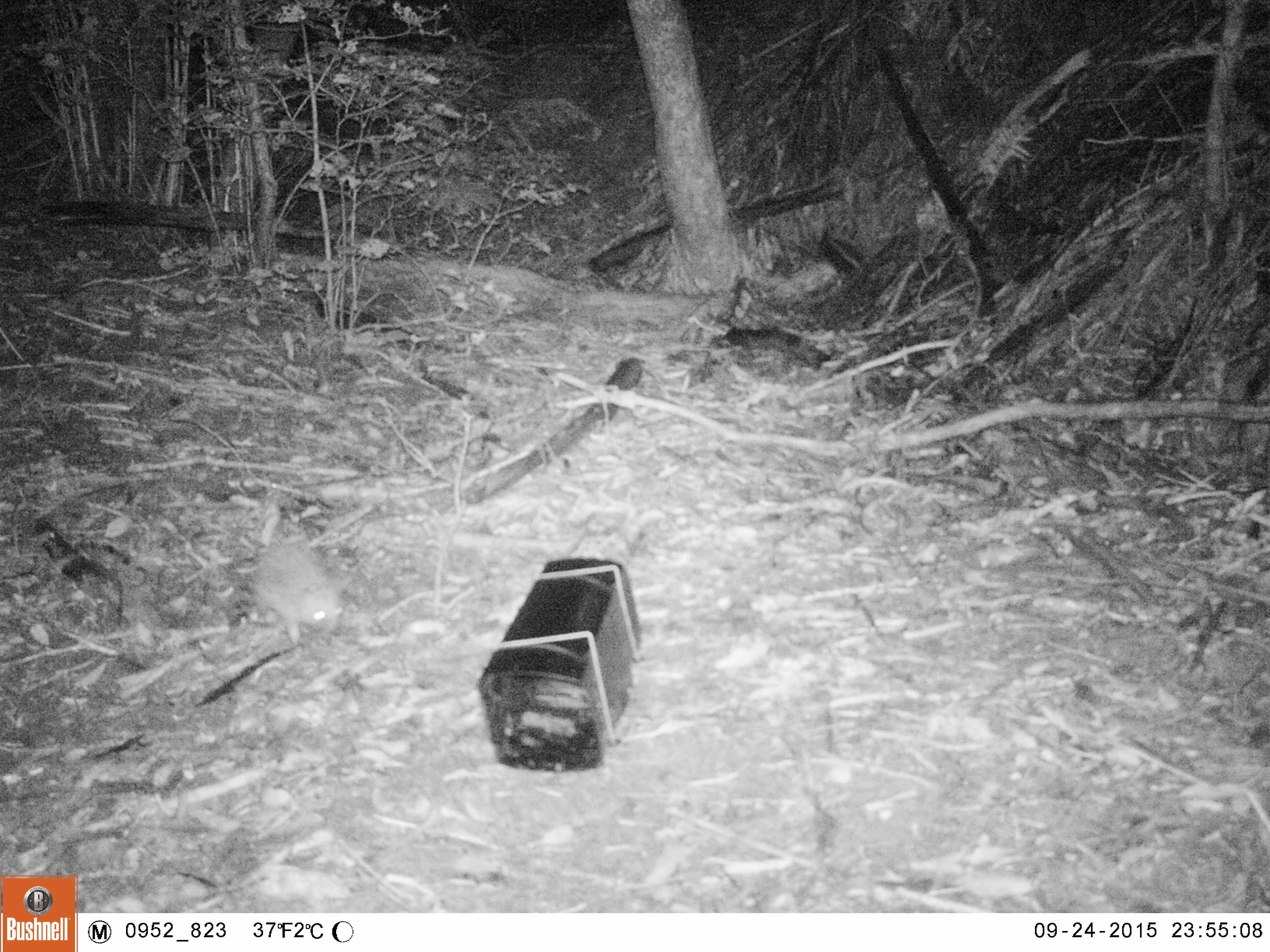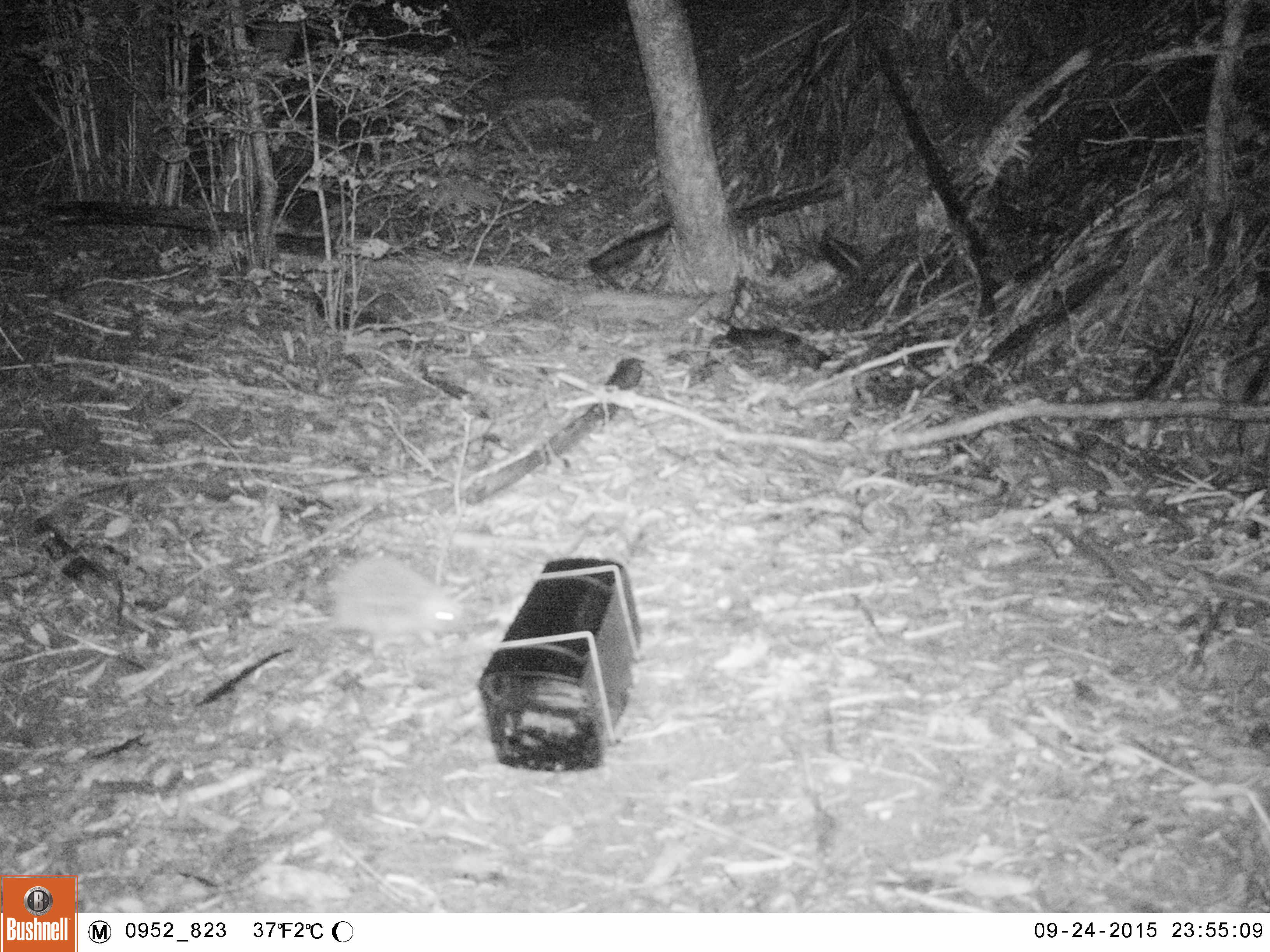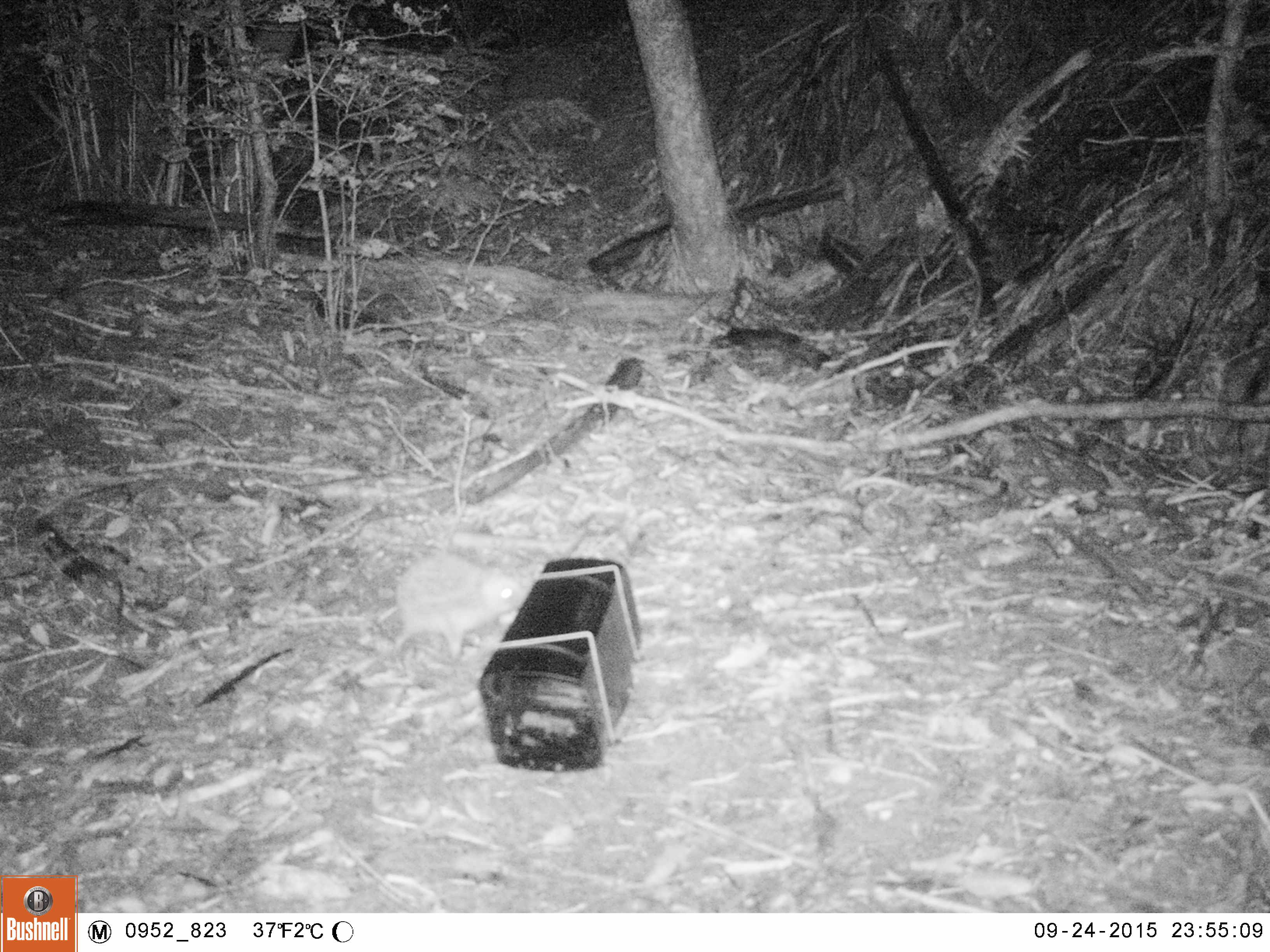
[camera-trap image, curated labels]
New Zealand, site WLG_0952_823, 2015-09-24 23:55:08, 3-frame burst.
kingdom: Animalia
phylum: Chordata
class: Mammalia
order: Eulipotyphla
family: Erinaceidae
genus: Erinaceus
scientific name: Erinaceus europaeus europaeus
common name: european hedgehog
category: hedgehog